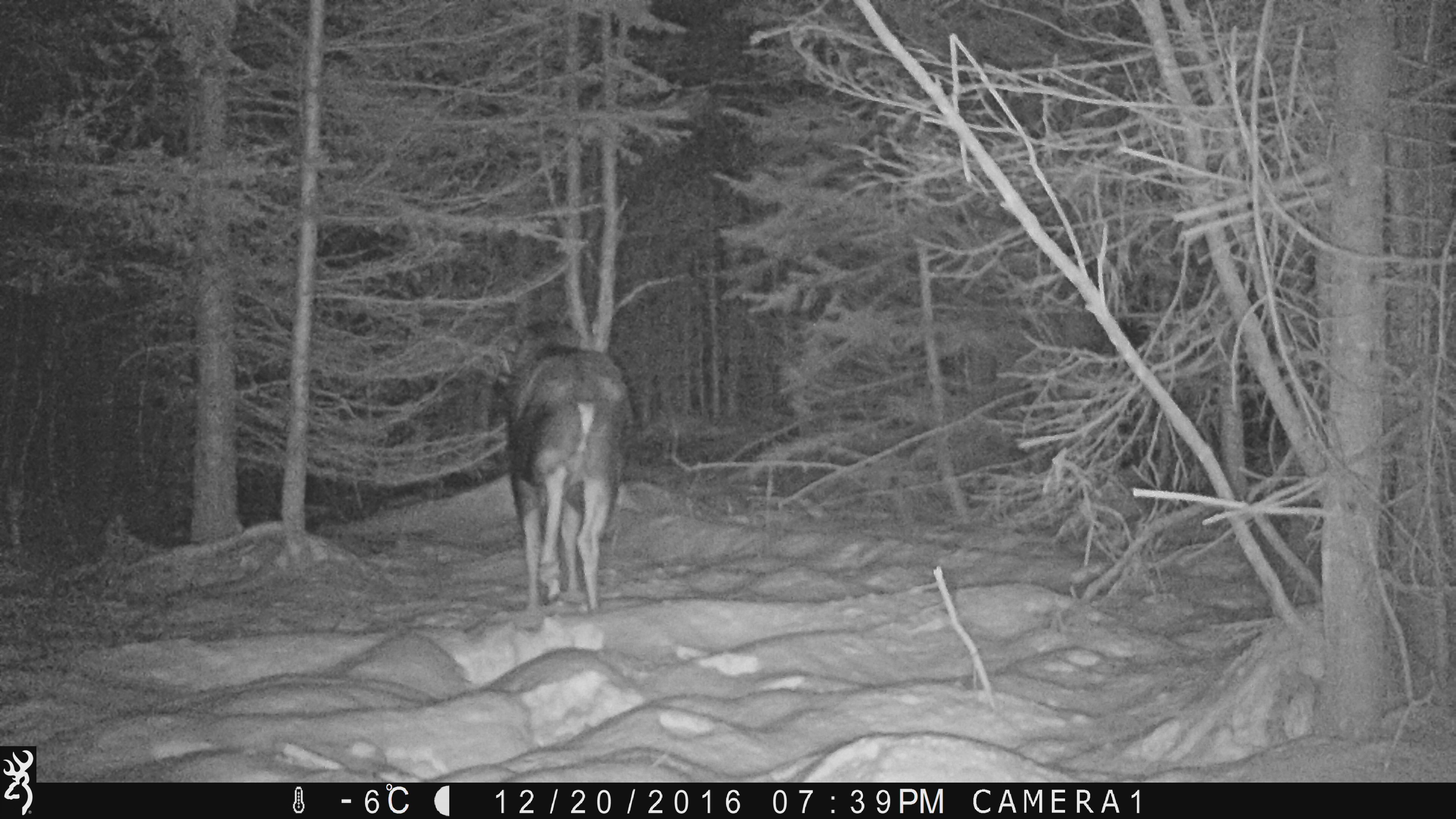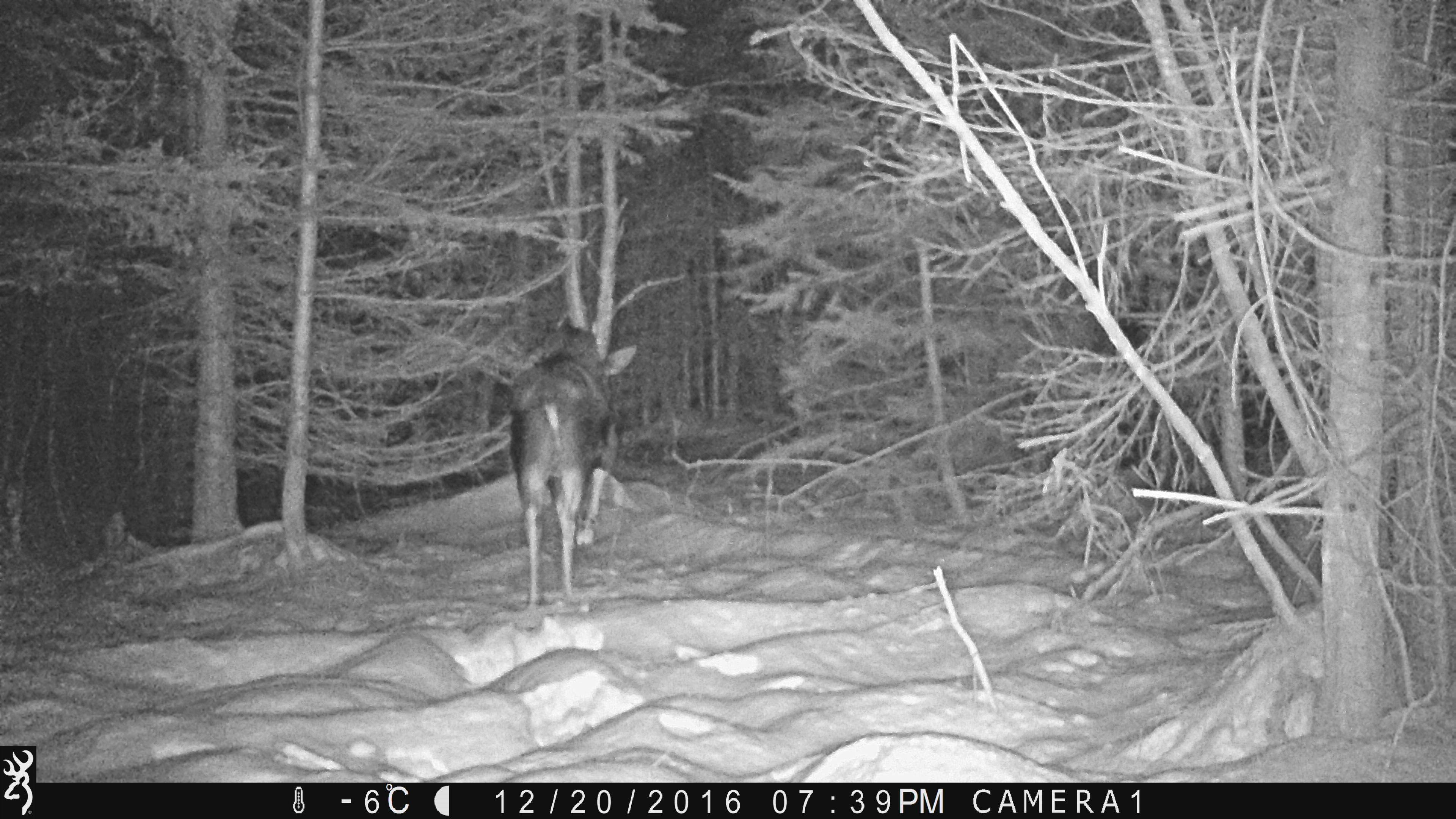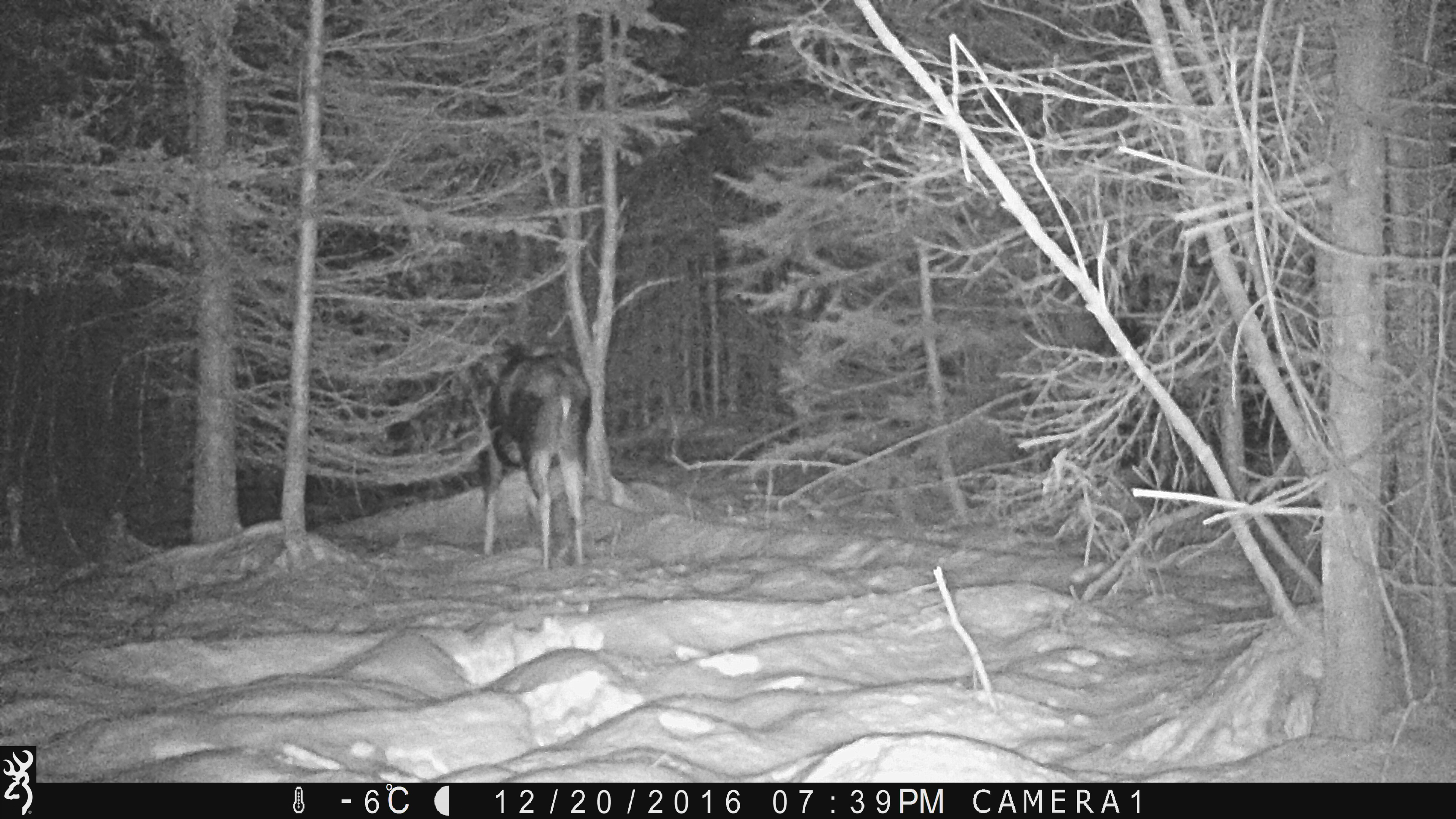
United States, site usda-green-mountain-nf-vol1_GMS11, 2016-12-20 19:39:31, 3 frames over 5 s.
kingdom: Animalia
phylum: Chordata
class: Mammalia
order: Artiodactyla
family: Cervidae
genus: Alces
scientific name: Alces alces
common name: moose